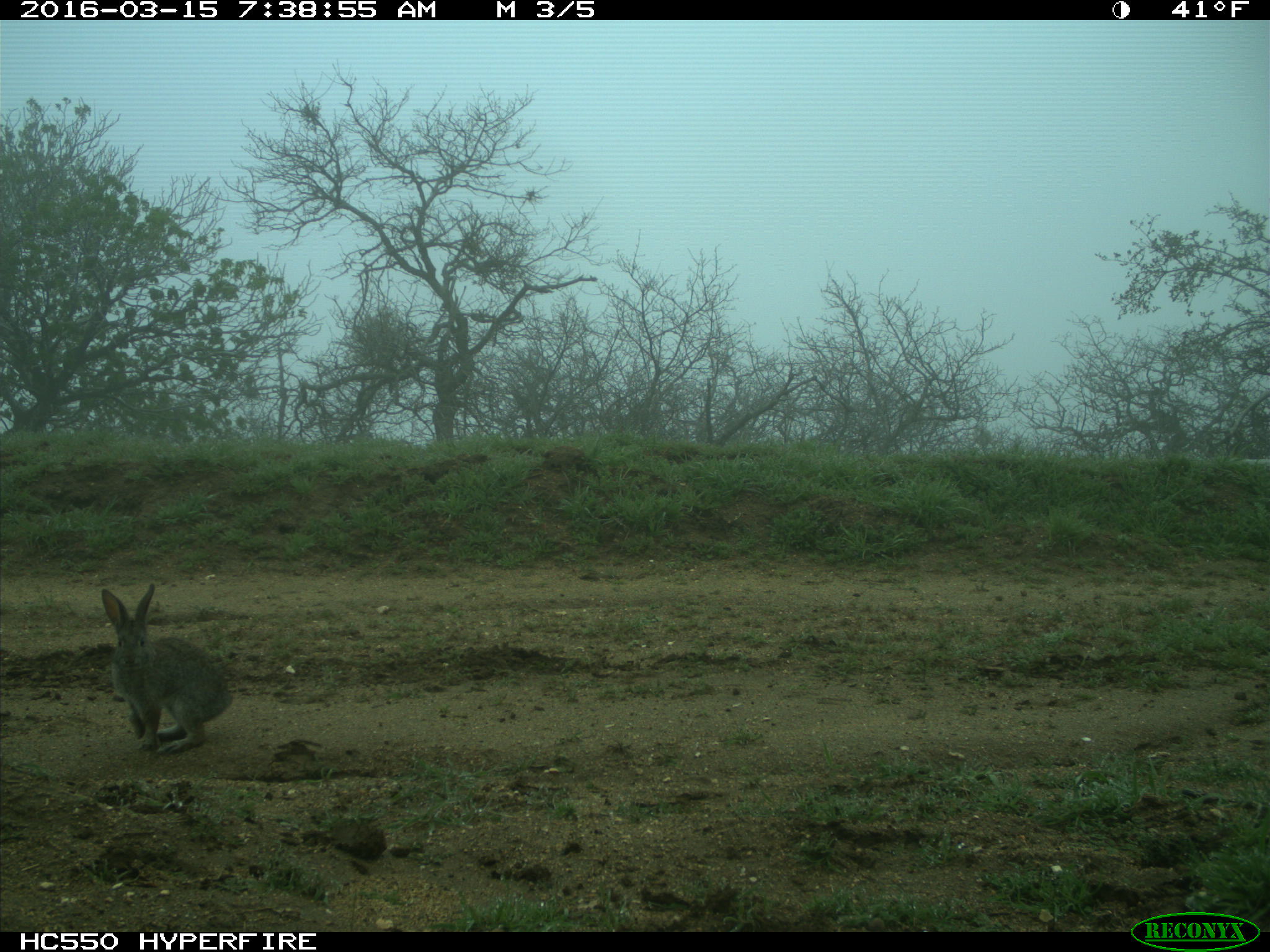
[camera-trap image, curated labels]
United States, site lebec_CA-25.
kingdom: Animalia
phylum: Chordata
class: Mammalia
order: Lagomorpha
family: Leporidae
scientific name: Leporidae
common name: rabbits and hares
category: unidentified rabbit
Unidentified rabbit (rabbits and hares) (Leporidae).